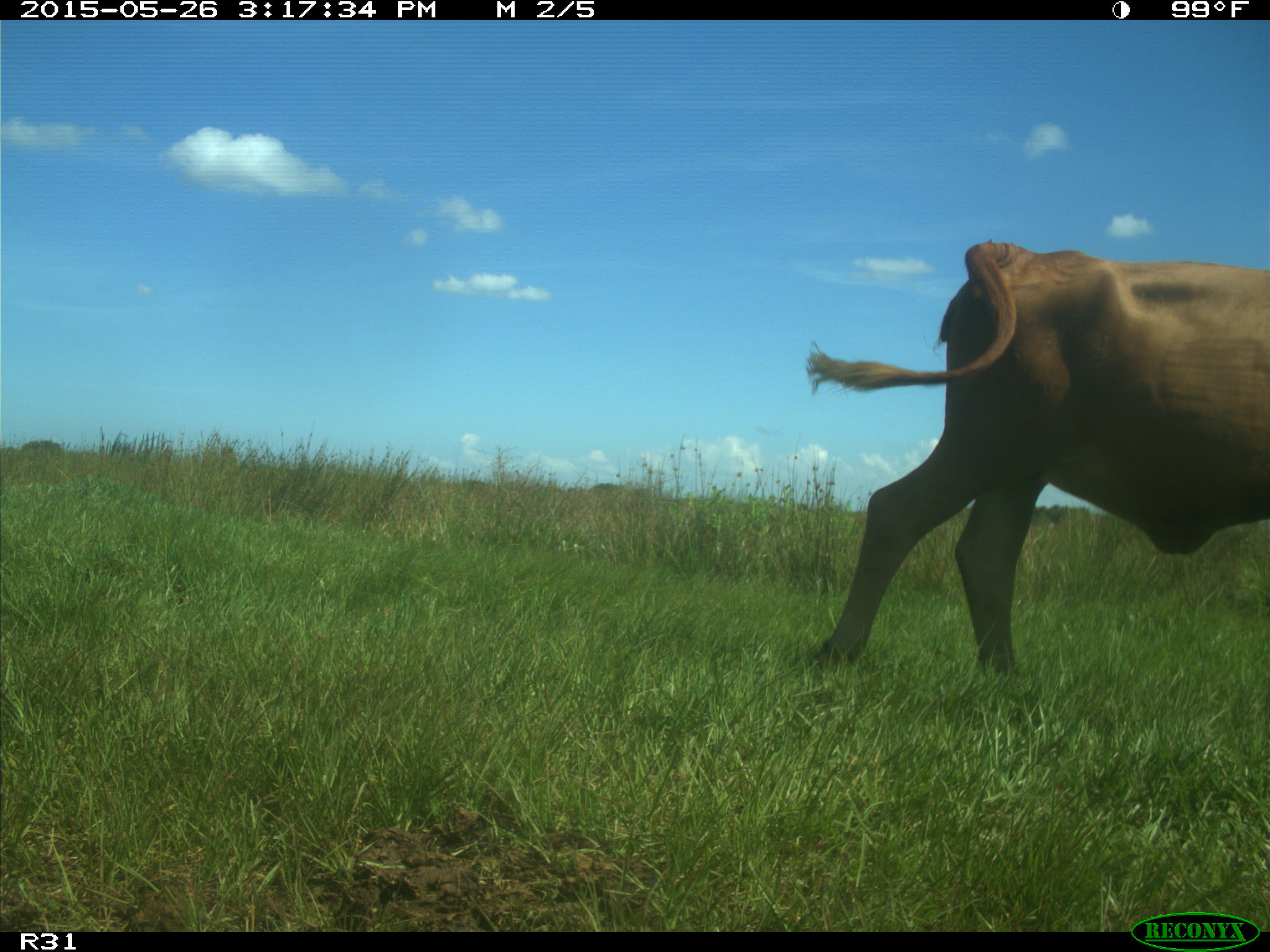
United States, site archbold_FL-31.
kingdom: Animalia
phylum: Chordata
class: Mammalia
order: Artiodactyla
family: Bovidae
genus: Bos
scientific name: Bos taurus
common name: domestic cow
Bos taurus (domestic cow).